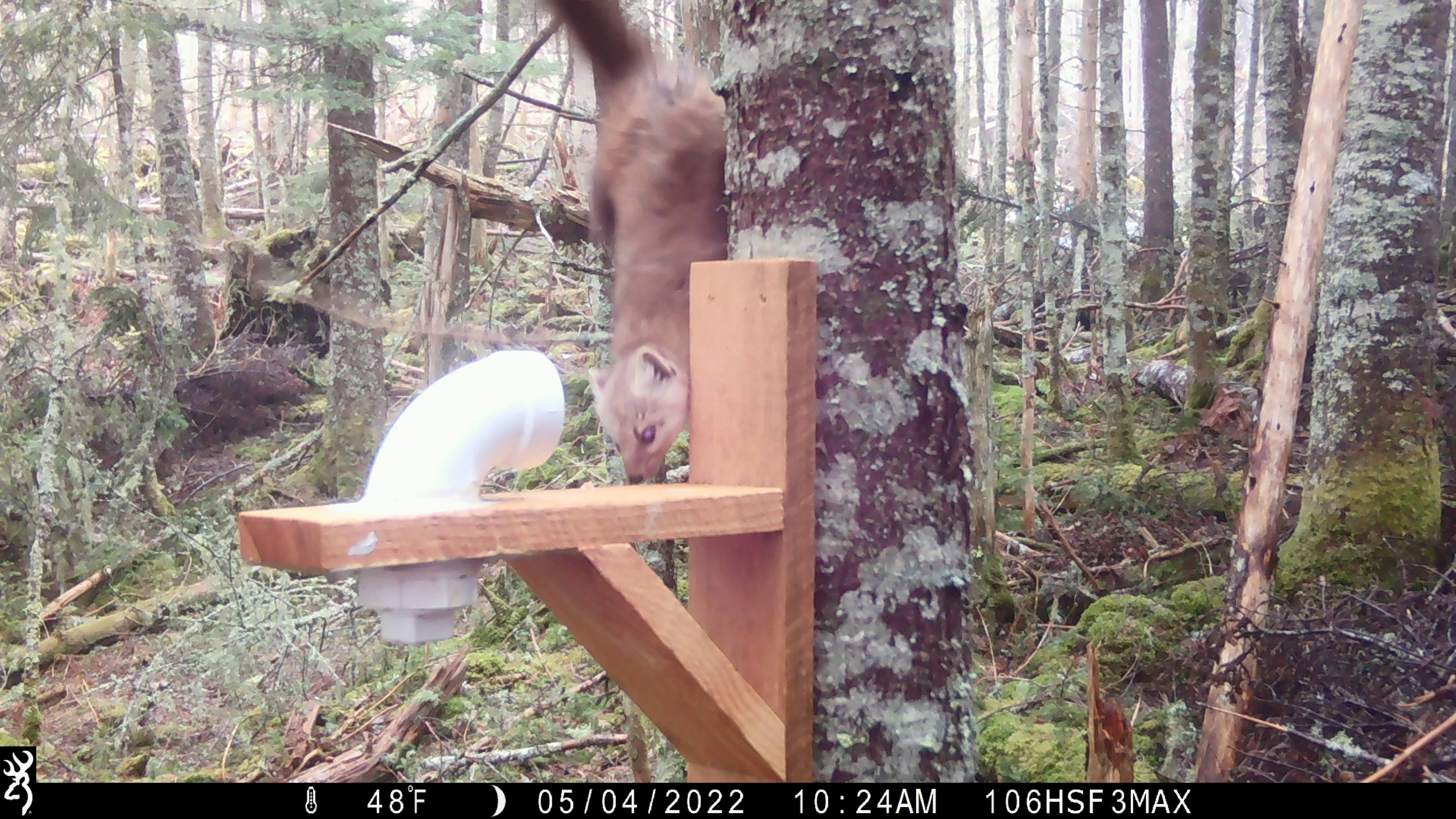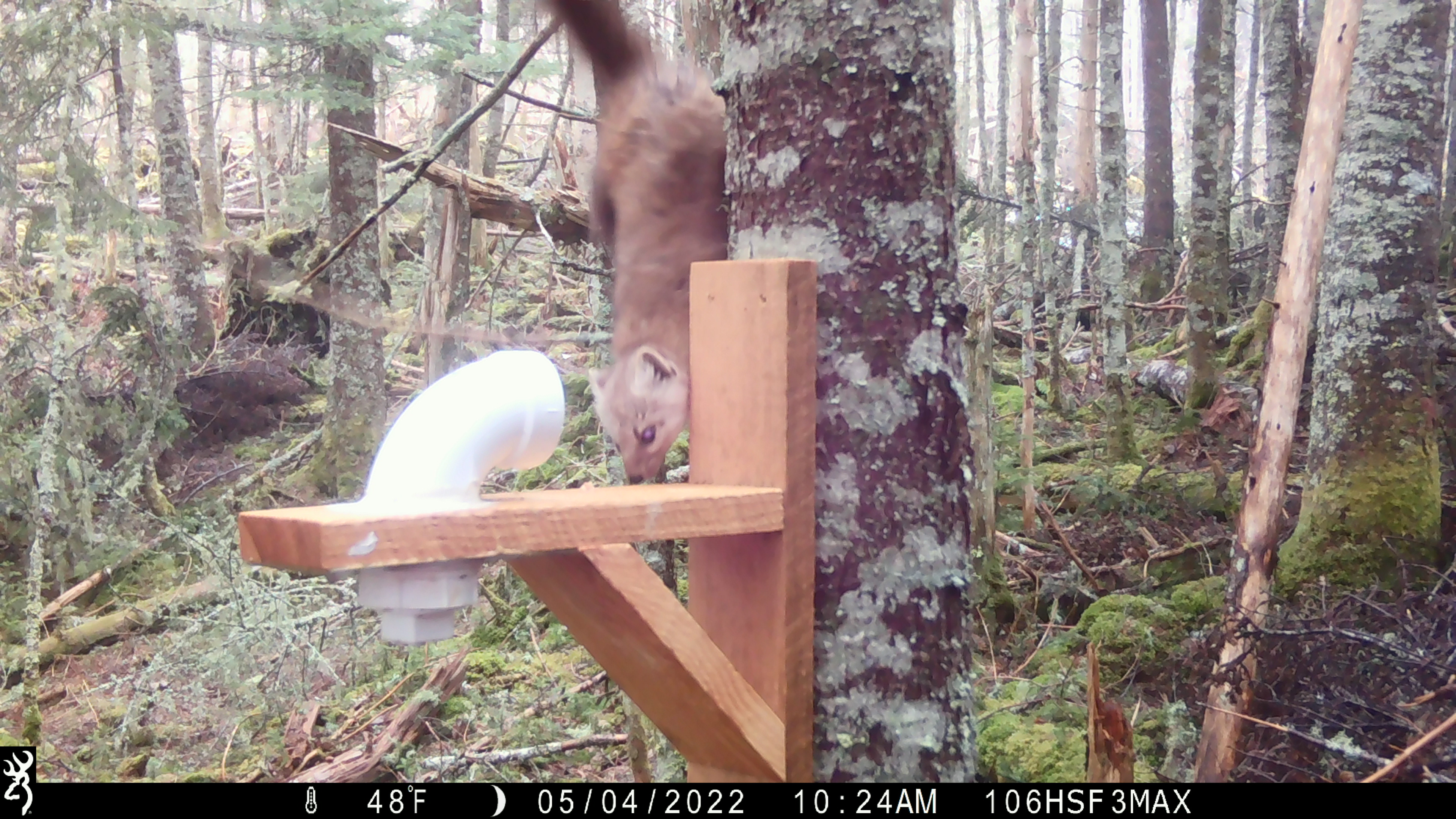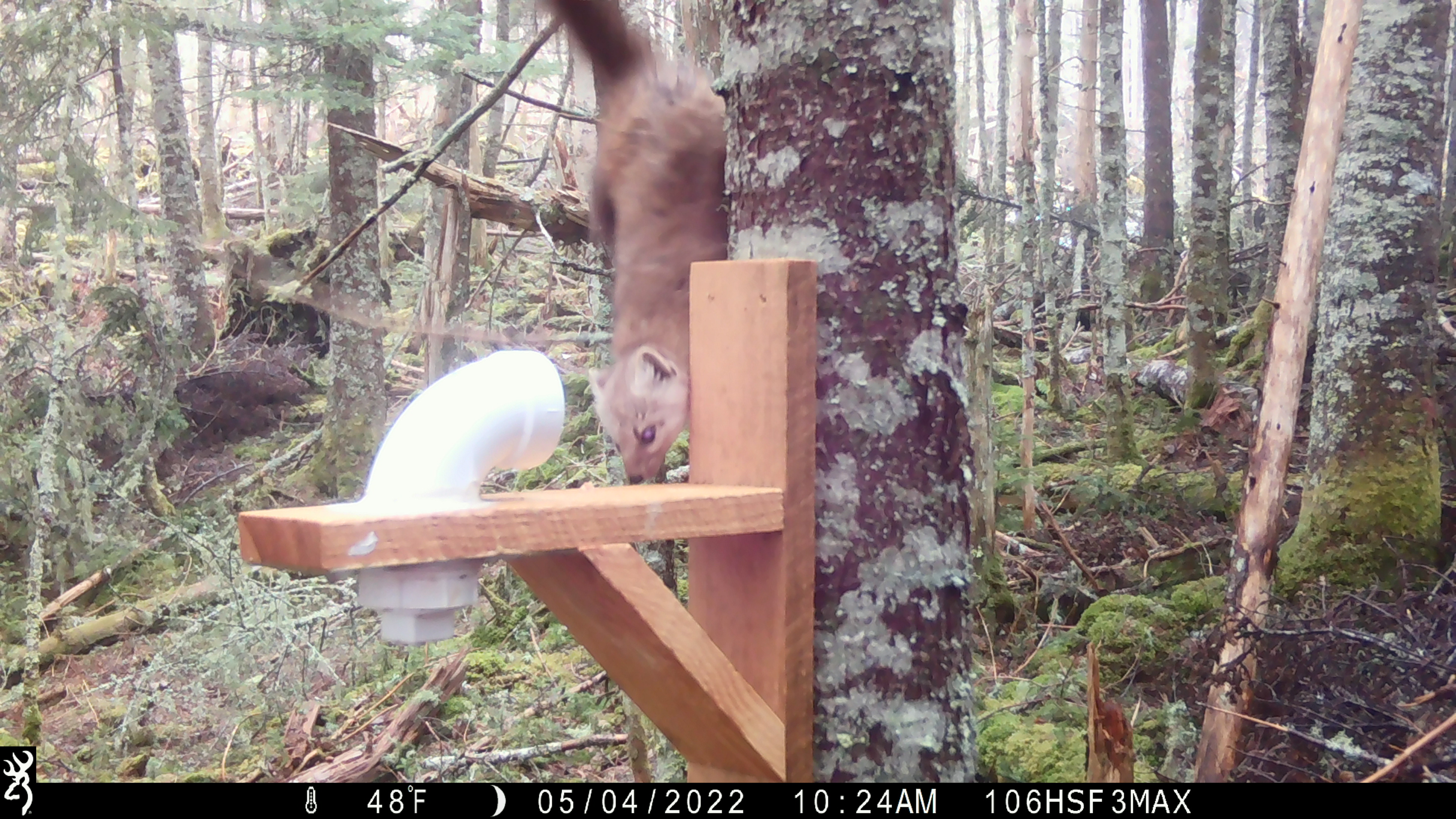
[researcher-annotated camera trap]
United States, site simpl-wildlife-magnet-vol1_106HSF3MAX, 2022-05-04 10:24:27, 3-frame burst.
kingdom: Animalia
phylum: Chordata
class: Mammalia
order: Carnivora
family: Mustelidae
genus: Martes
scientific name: Martes americana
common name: american marten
American marten (Martes americana).